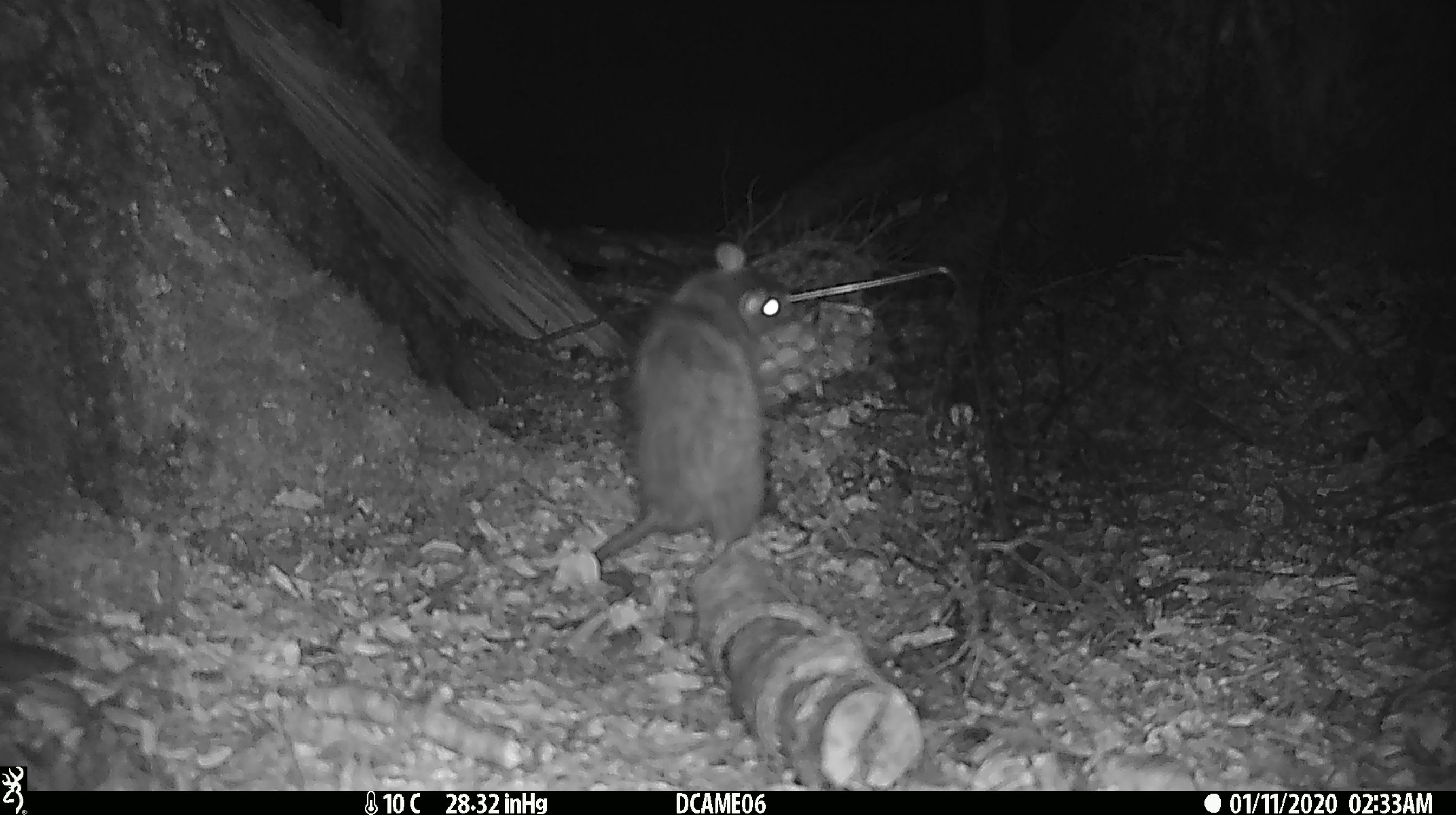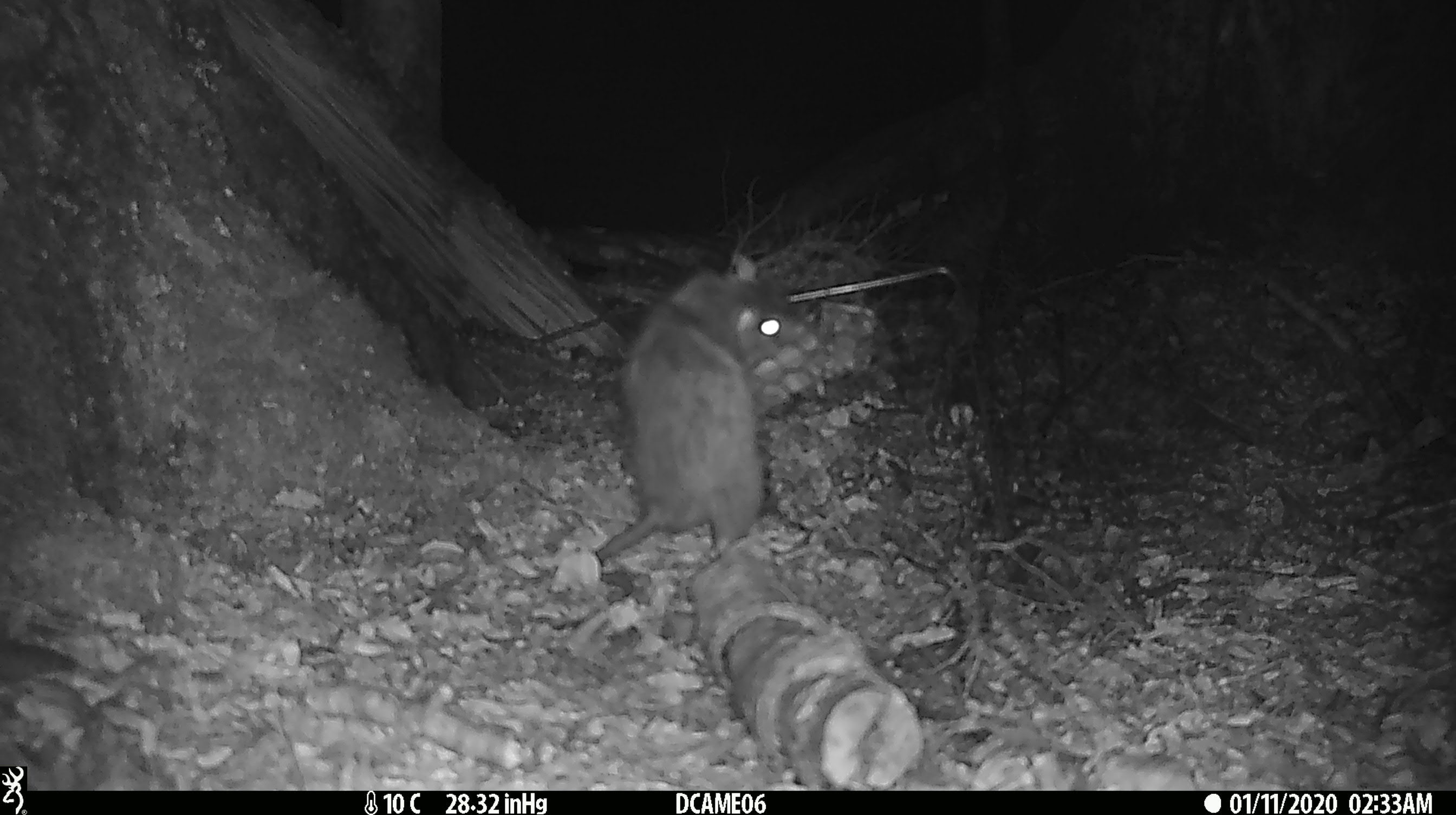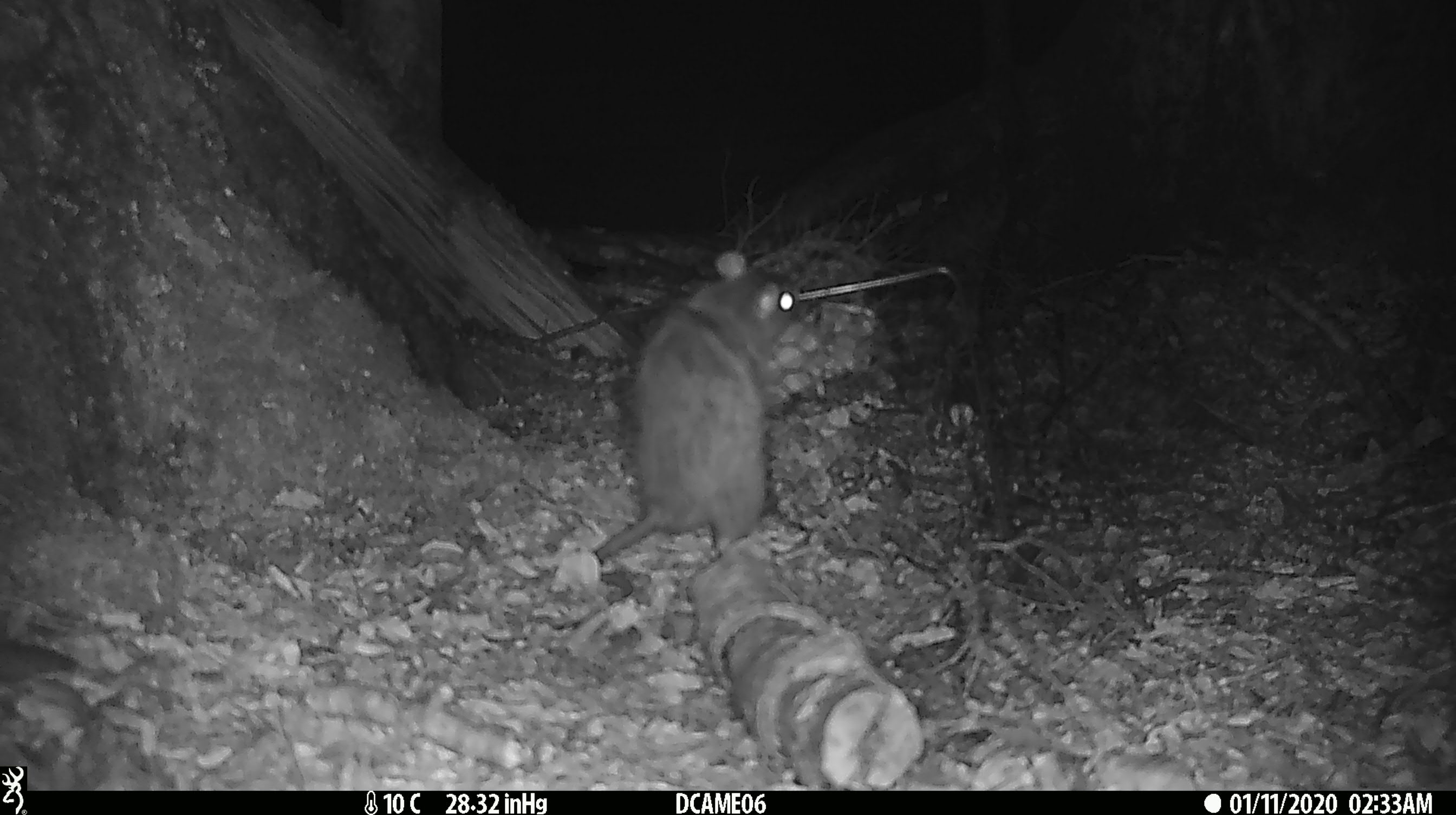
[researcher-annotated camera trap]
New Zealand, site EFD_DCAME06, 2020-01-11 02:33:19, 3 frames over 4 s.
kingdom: Animalia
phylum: Chordata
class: Mammalia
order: Rodentia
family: Muridae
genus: Rattus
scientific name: Rattus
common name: rat